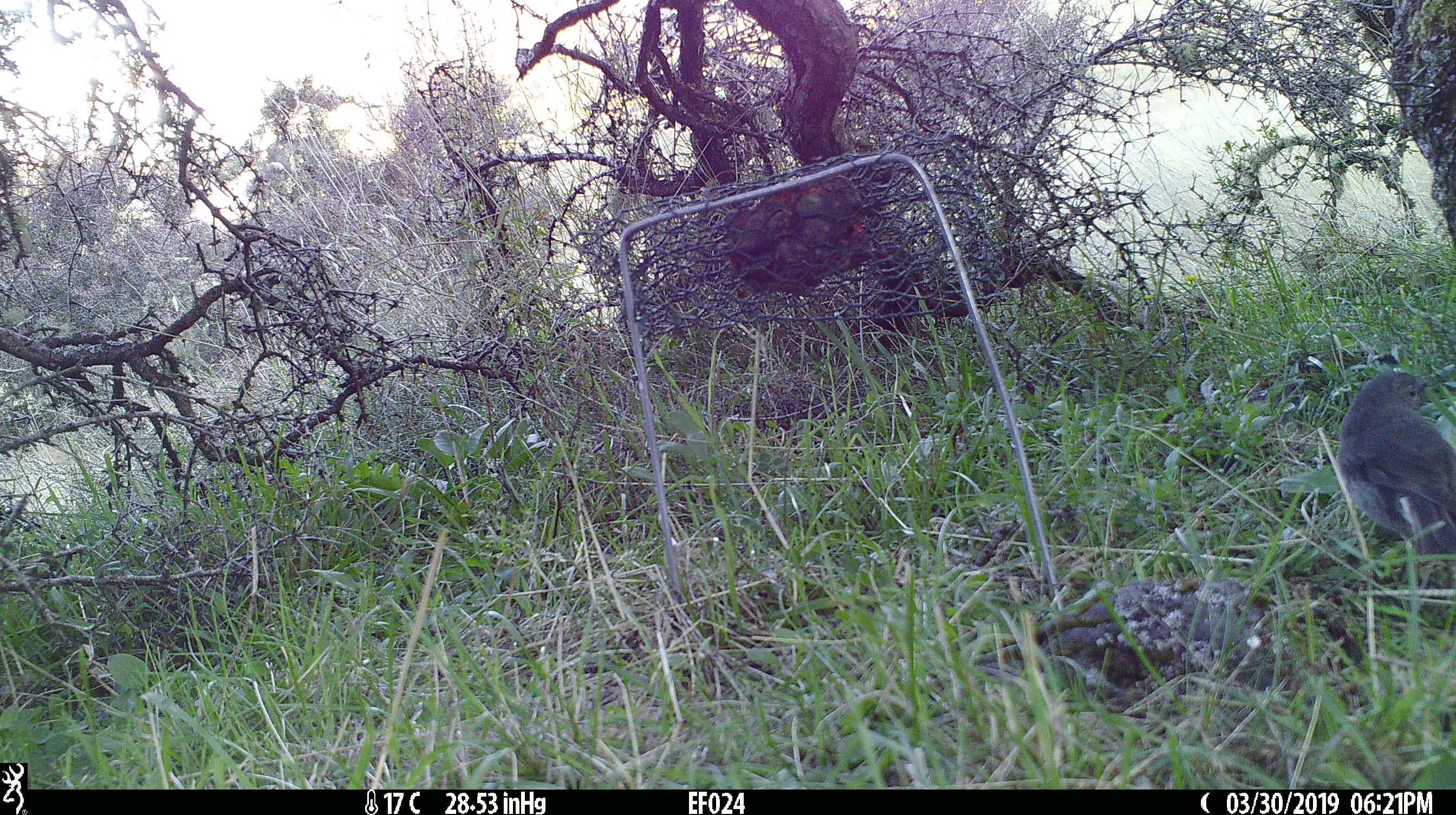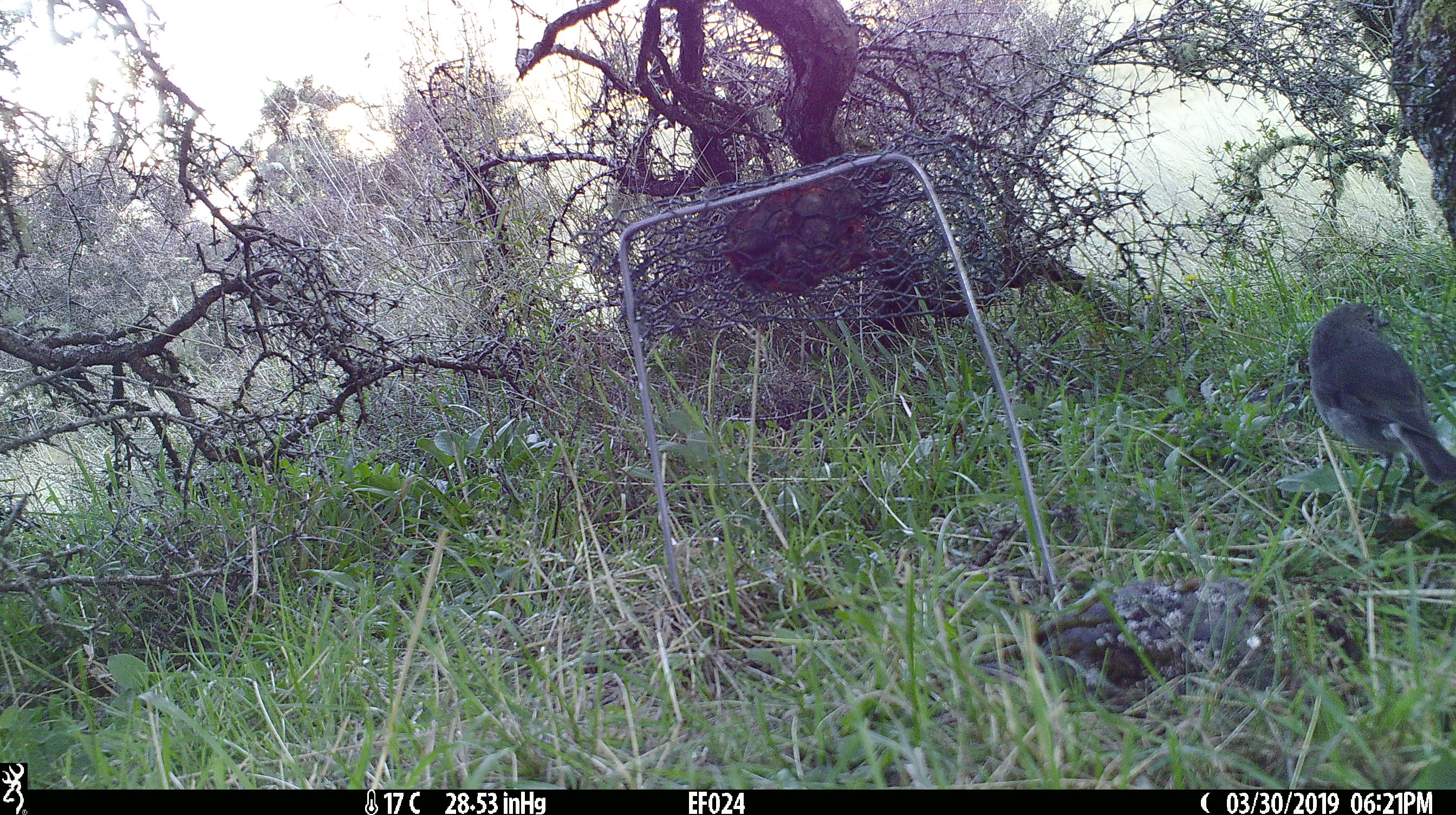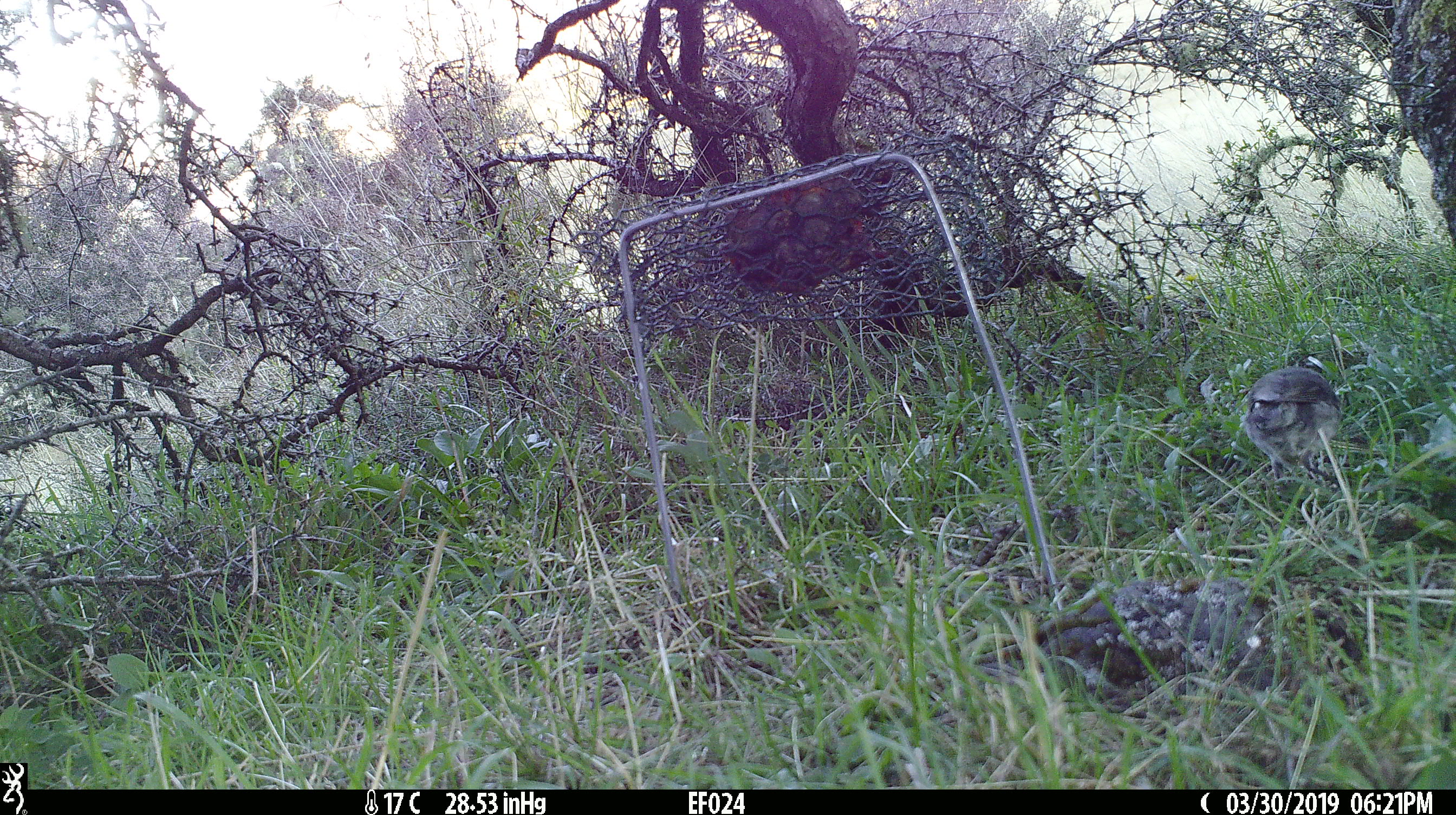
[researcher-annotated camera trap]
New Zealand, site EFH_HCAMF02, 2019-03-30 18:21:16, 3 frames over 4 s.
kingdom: Animalia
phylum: Chordata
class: Aves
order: Passeriformes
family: Petroicidae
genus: Petroica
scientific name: Petroica australis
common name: new zealand robin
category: robin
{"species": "robin (new zealand robin) (Petroica australis)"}